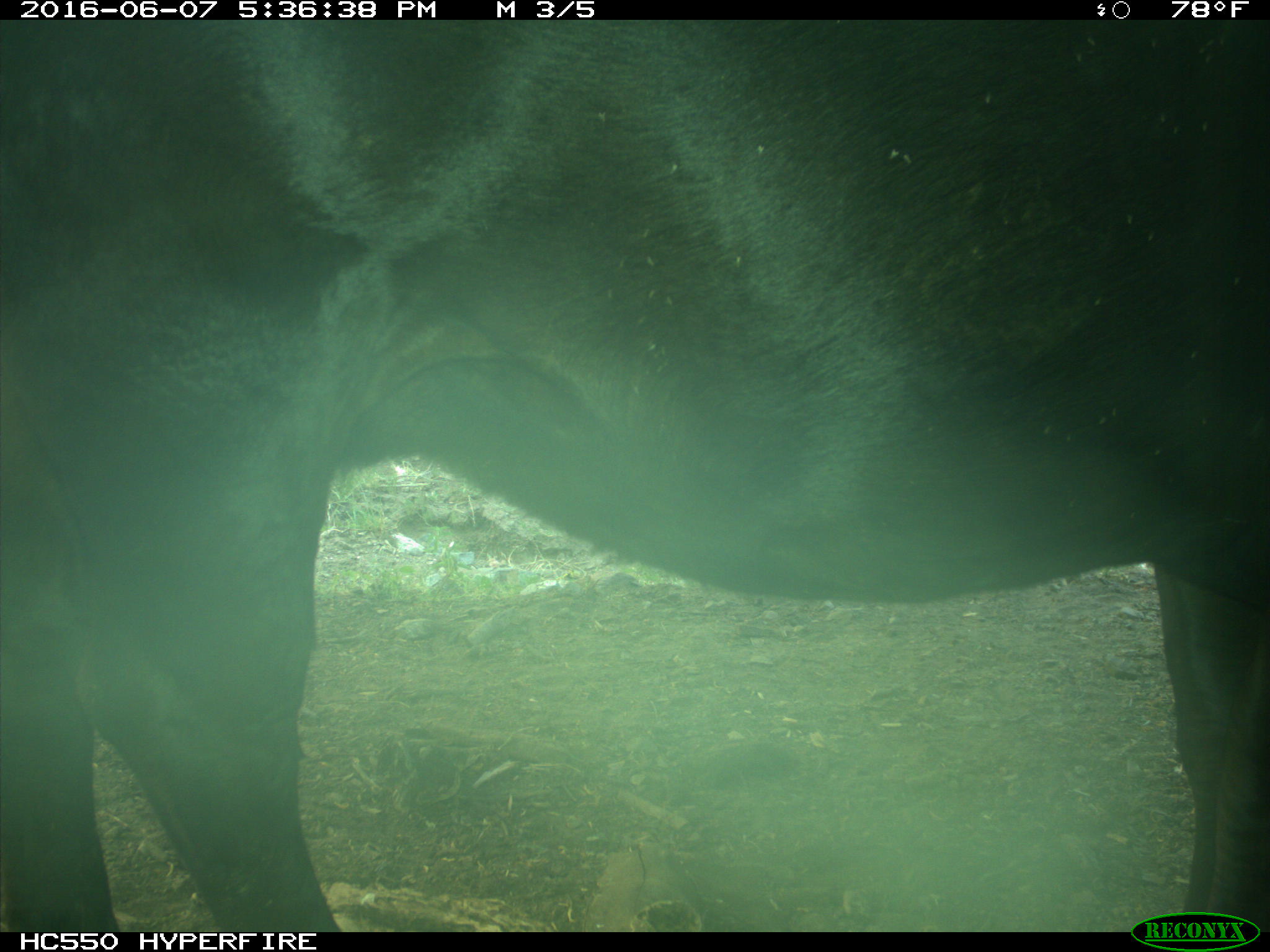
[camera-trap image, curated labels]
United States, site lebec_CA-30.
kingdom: Animalia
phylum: Chordata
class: Mammalia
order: Artiodactyla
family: Bovidae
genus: Bos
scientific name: Bos taurus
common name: domestic cow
Bos taurus (domestic cow).